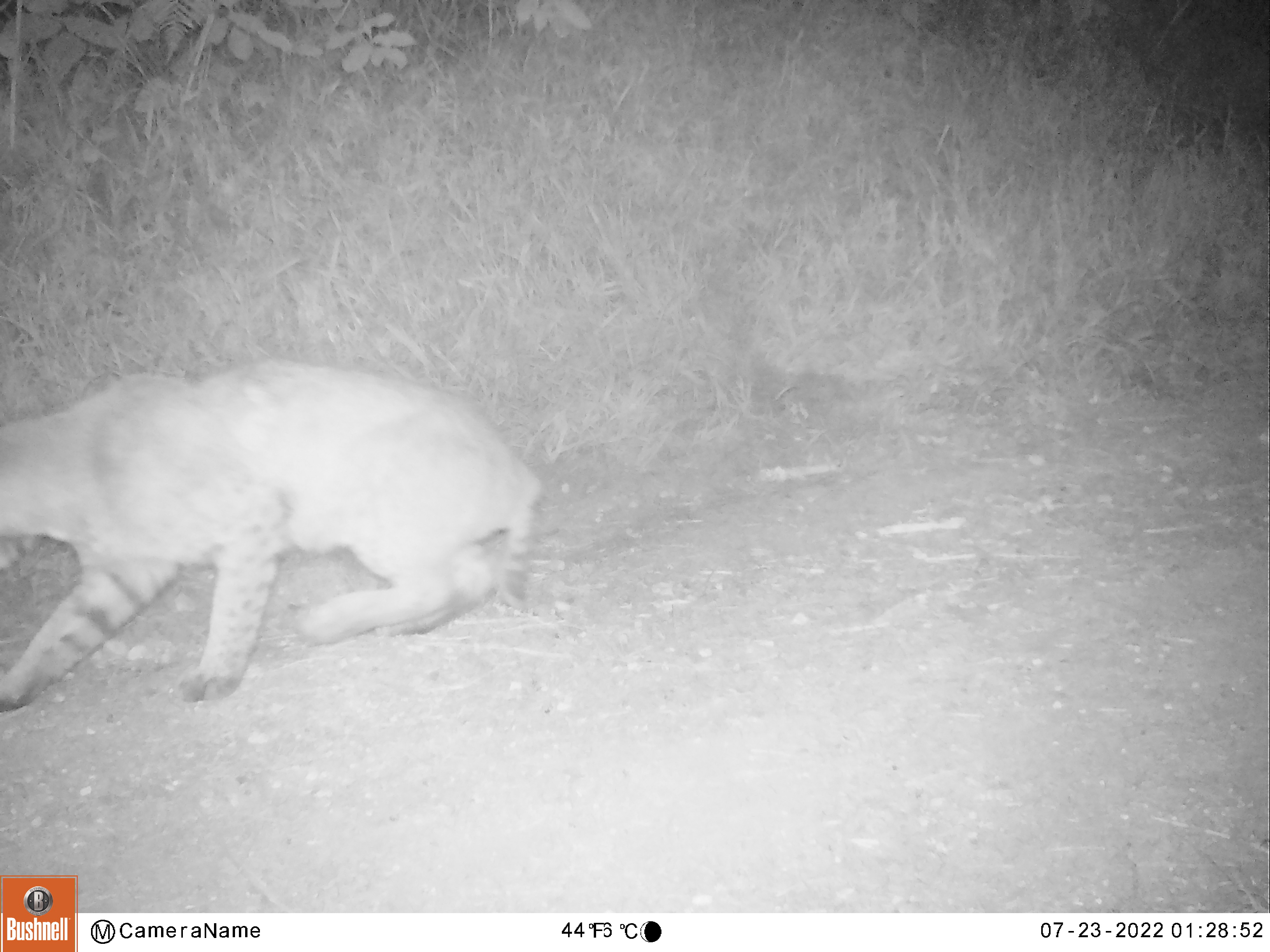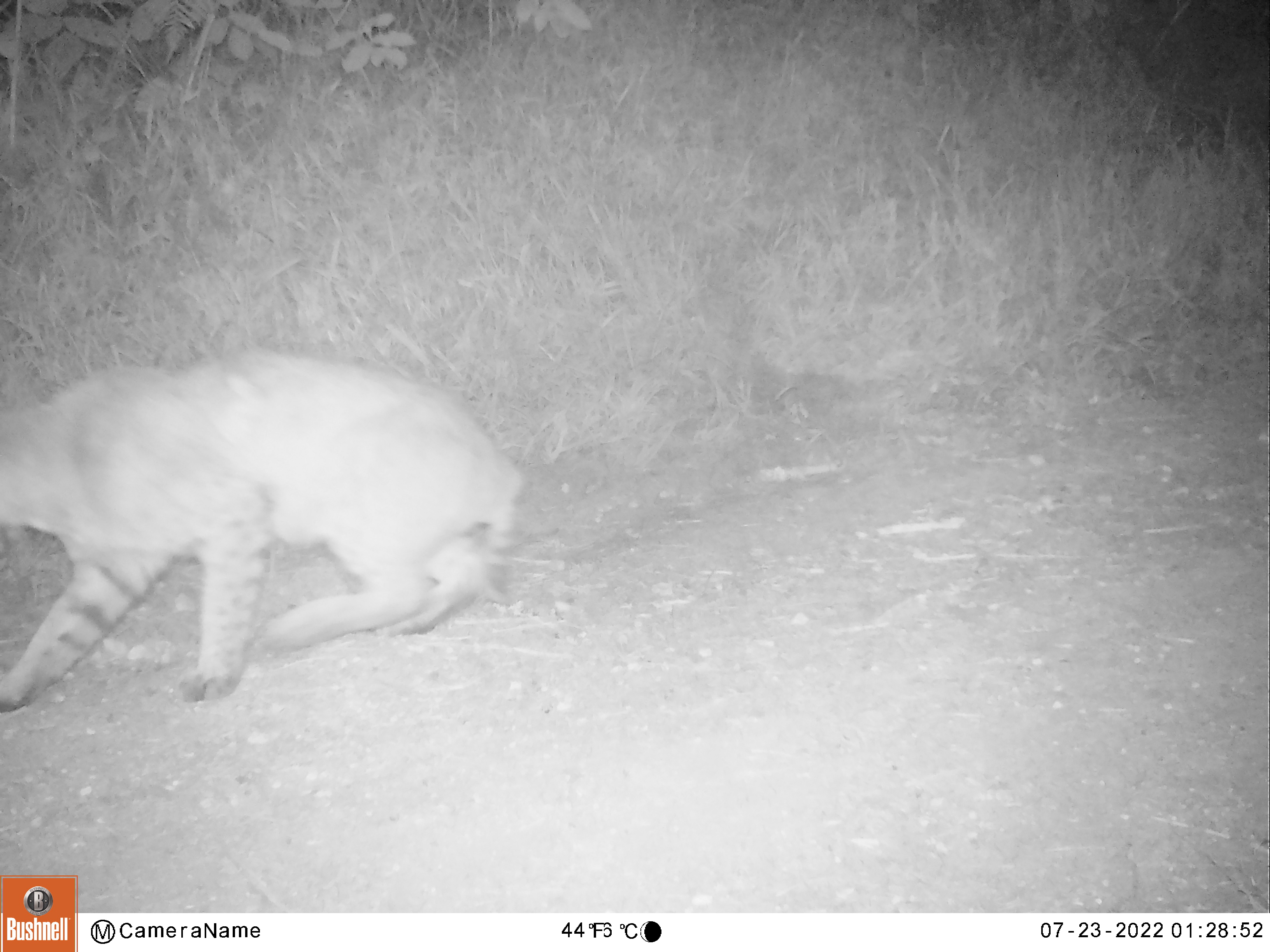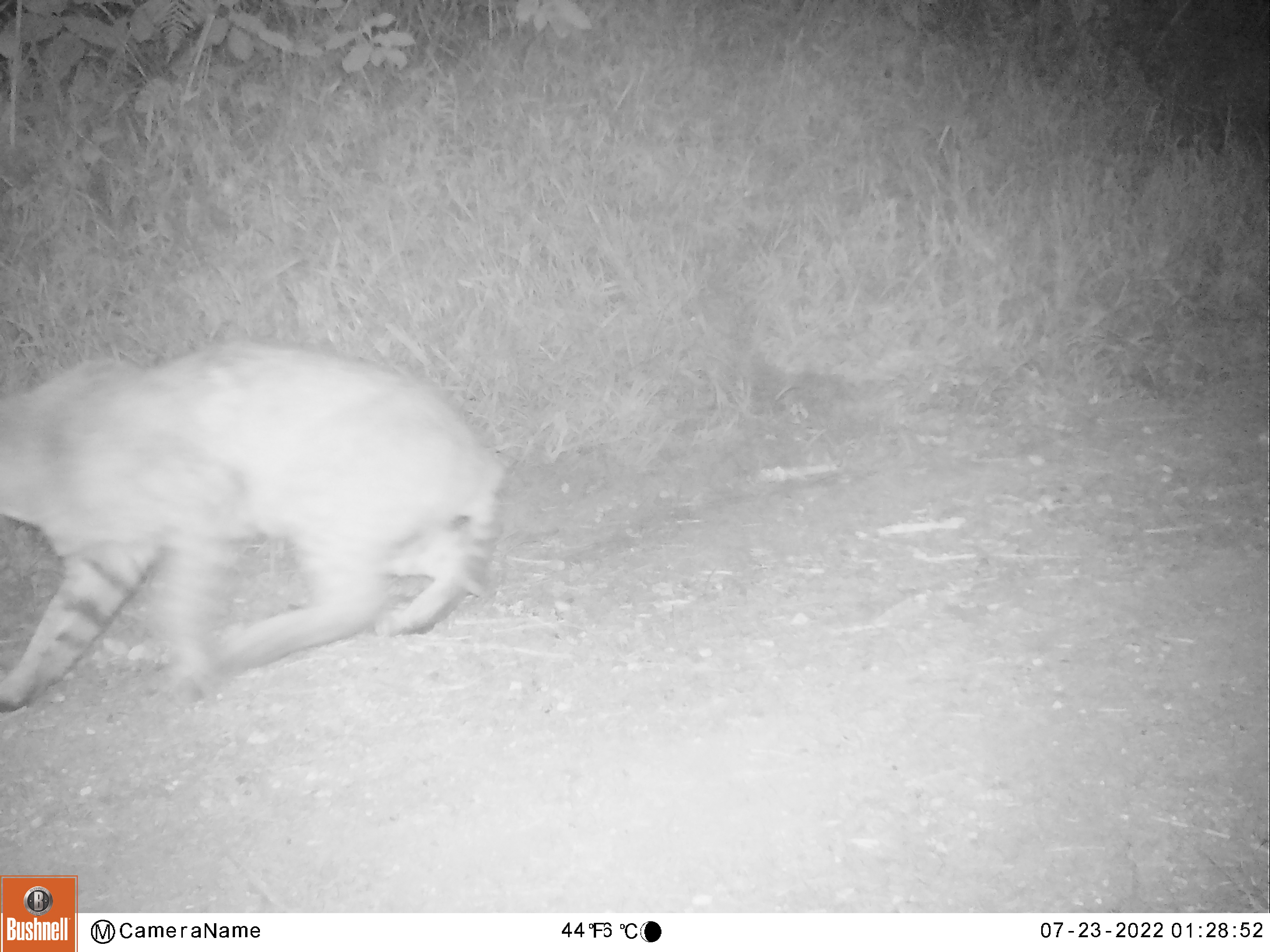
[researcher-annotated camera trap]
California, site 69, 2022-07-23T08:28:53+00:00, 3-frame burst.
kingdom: Animalia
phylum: Chordata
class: Mammalia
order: Carnivora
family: Felidae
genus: Lynx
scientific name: Lynx rufus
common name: bobcat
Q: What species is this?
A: Bobcat (Lynx rufus).